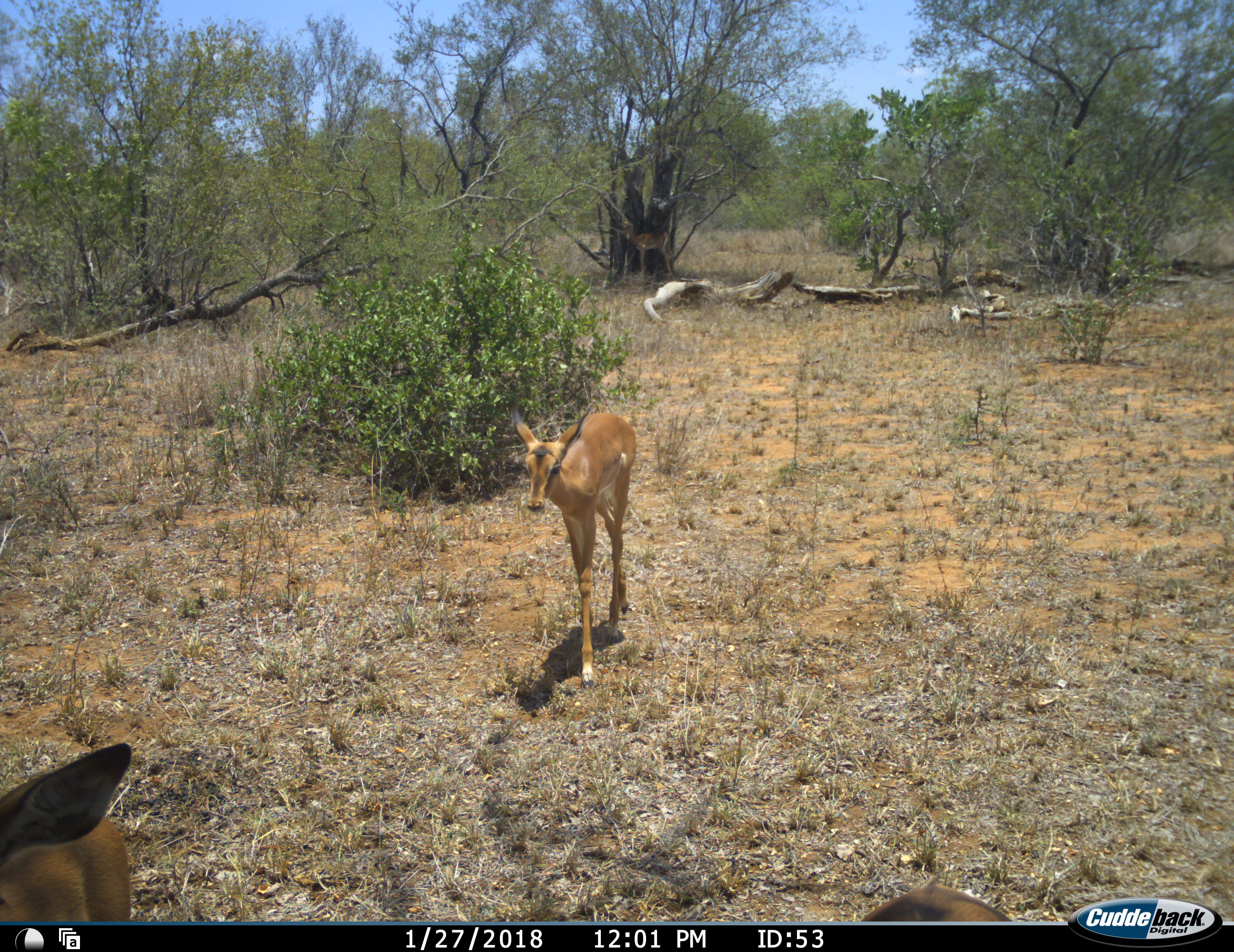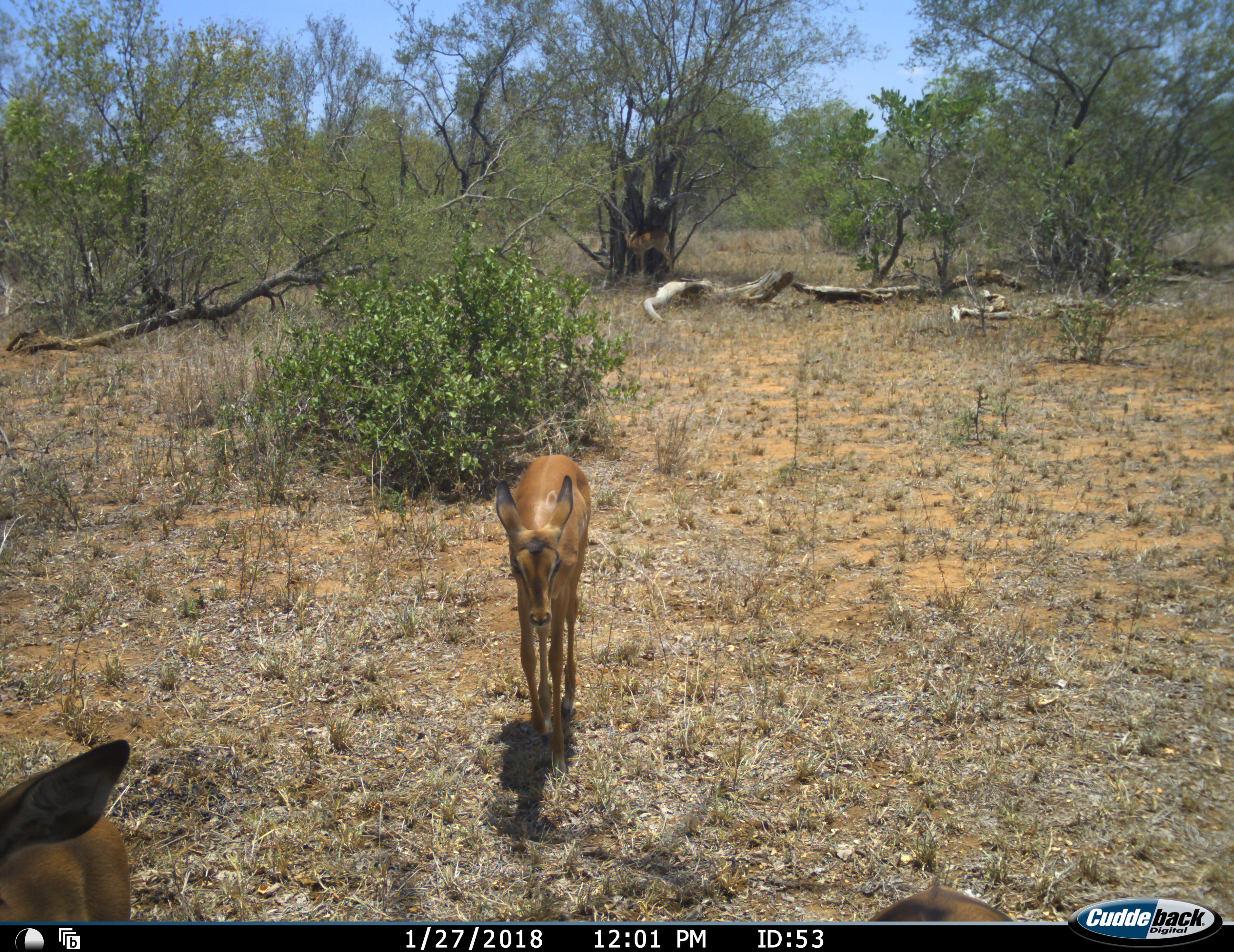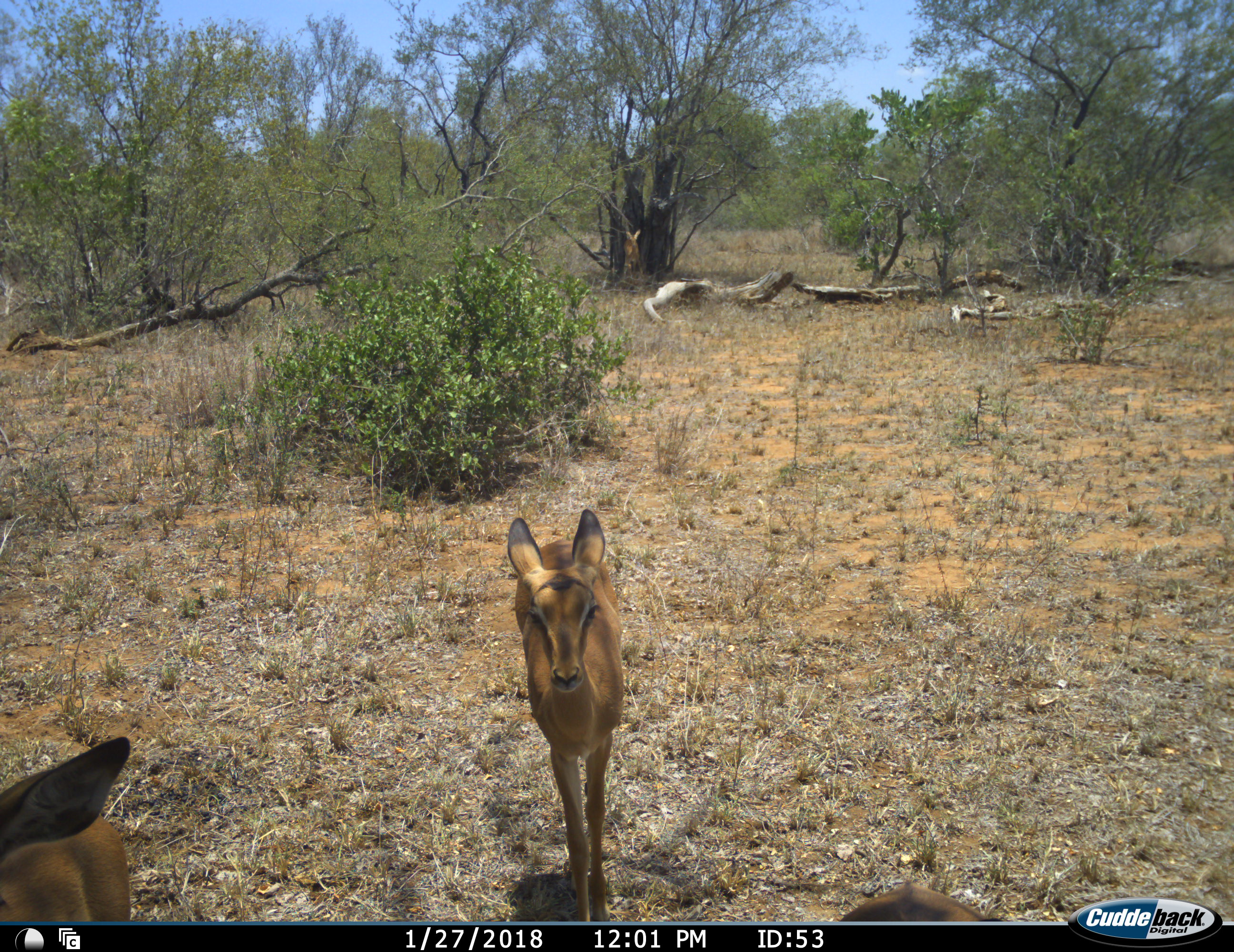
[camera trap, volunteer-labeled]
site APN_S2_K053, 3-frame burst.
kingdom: Animalia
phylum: Chordata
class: Mammalia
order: Artiodactyla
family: Bovidae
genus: Aepyceros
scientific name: Aepyceros melampus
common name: impala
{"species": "impala (Aepyceros melampus)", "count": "4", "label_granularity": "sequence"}